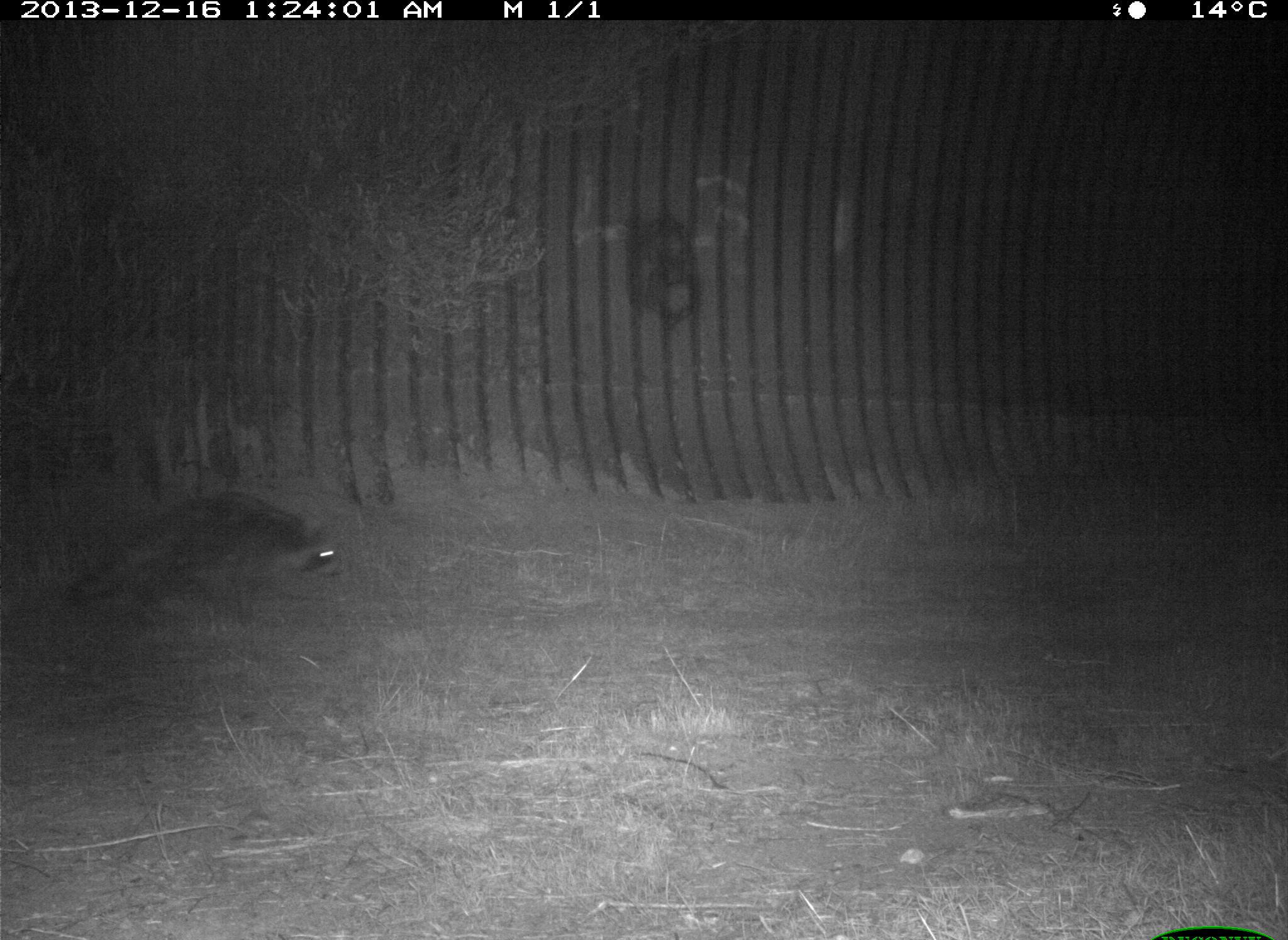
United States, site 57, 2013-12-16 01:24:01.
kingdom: Animalia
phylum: Chordata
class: Mammalia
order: Carnivora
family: Procyonidae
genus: Procyon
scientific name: Procyon lotor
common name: raccoon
Raccoon (Procyon lotor).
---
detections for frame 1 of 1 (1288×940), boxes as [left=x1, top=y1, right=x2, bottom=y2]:
raccoon: [left=54, top=488, right=353, bottom=634]